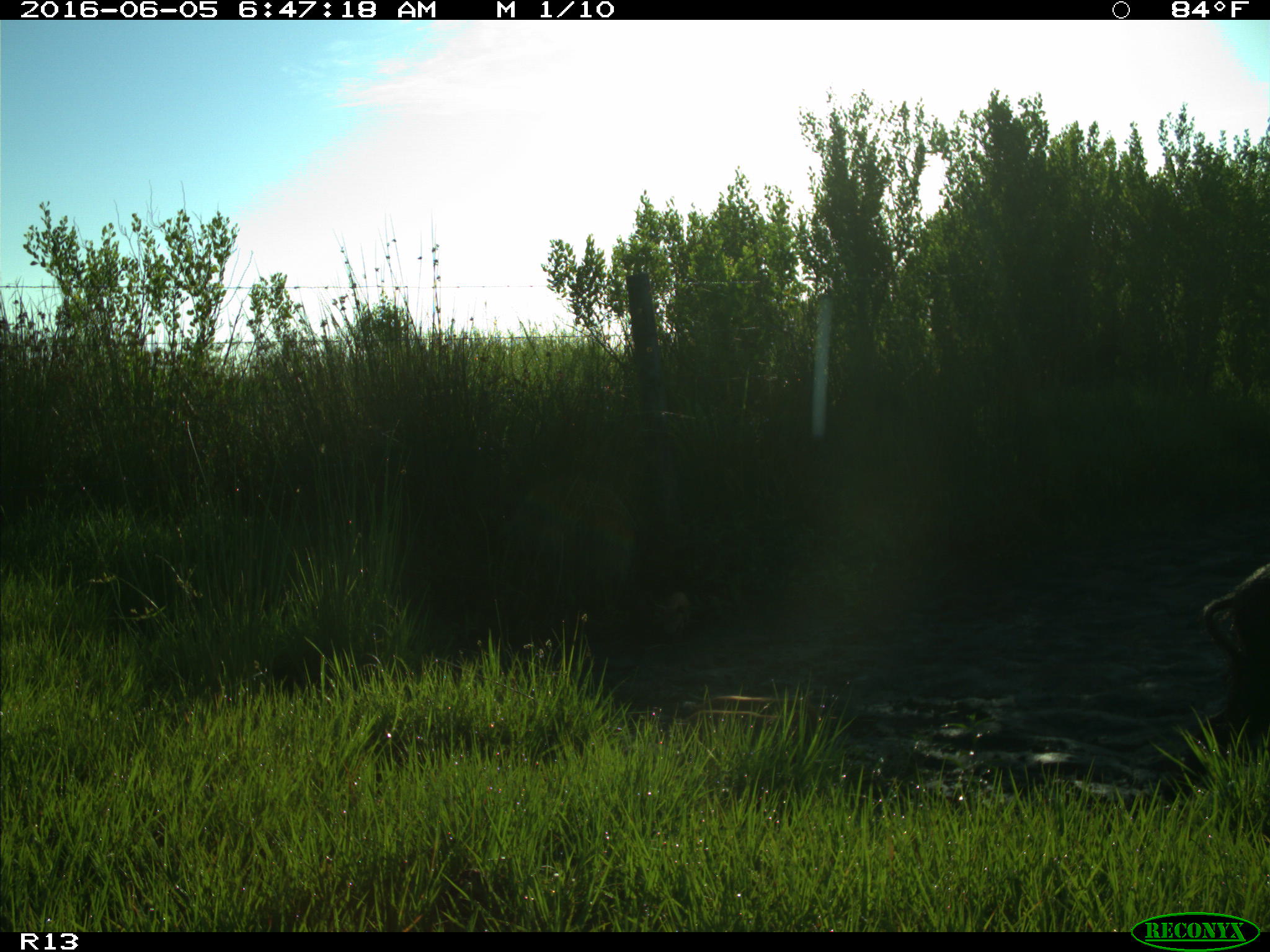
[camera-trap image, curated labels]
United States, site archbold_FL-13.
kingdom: Animalia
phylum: Chordata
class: Mammalia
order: Artiodactyla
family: Suidae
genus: Sus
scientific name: Sus scrofa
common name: wild boar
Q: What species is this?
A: Sus scrofa (wild boar).